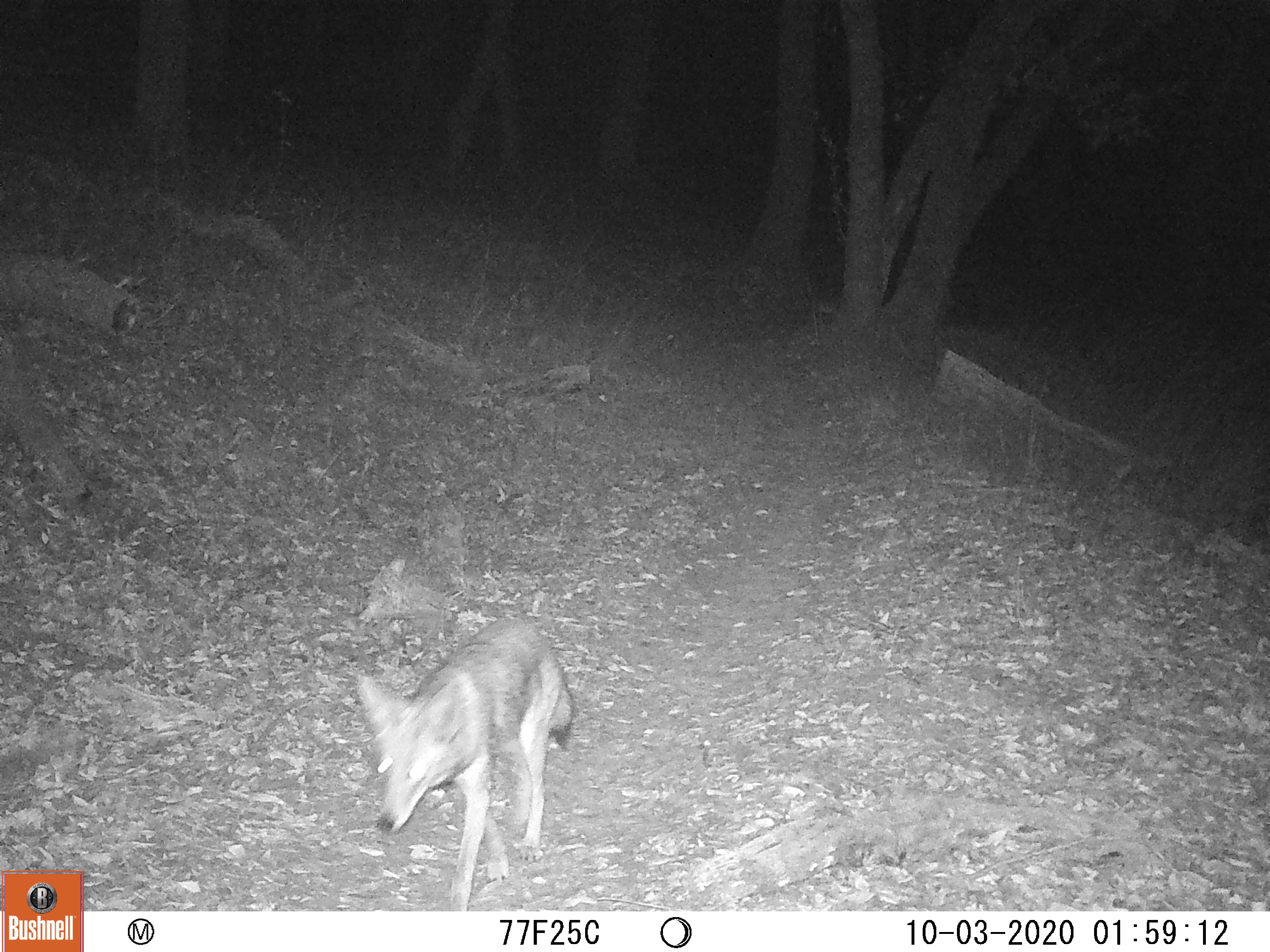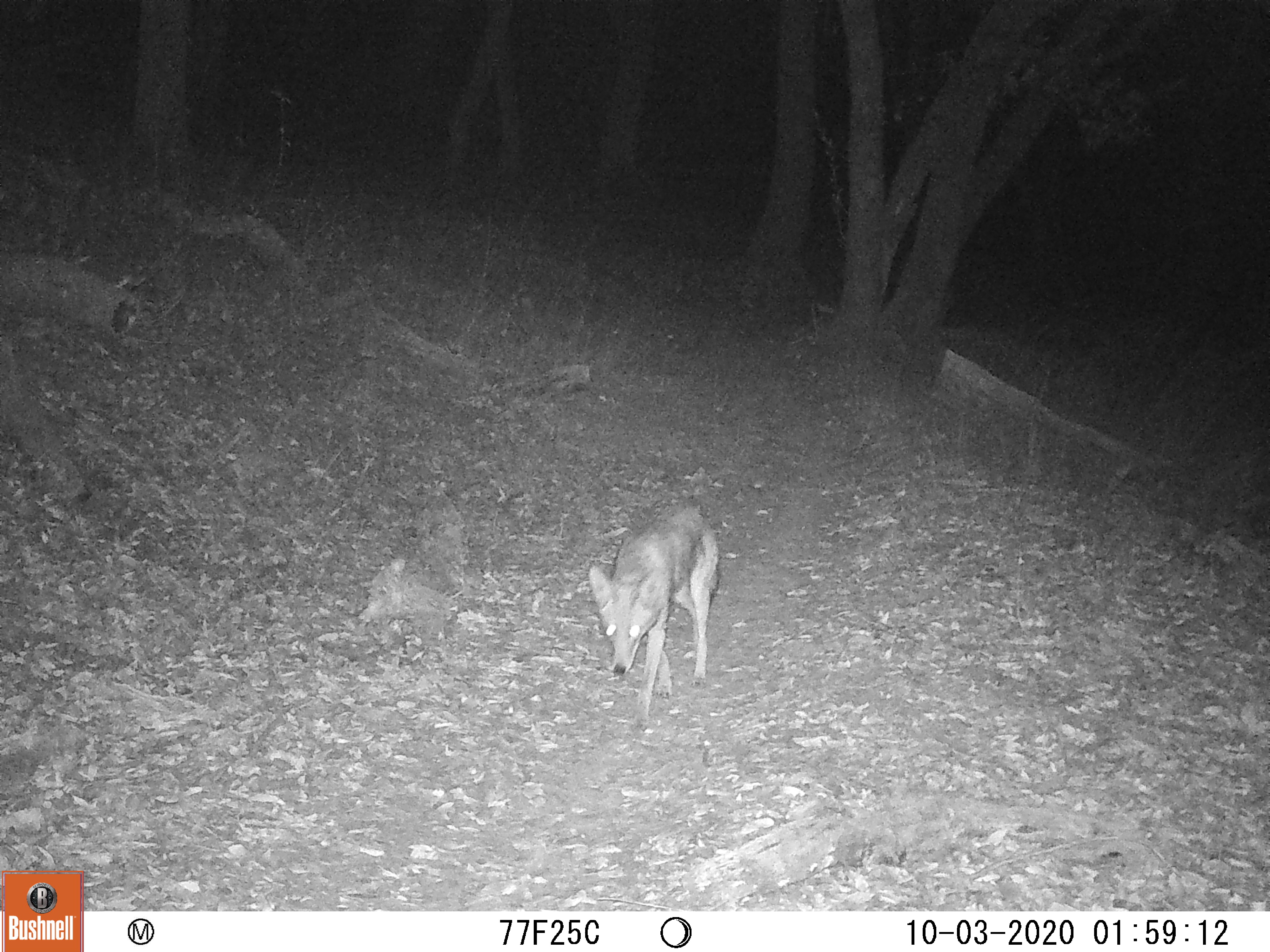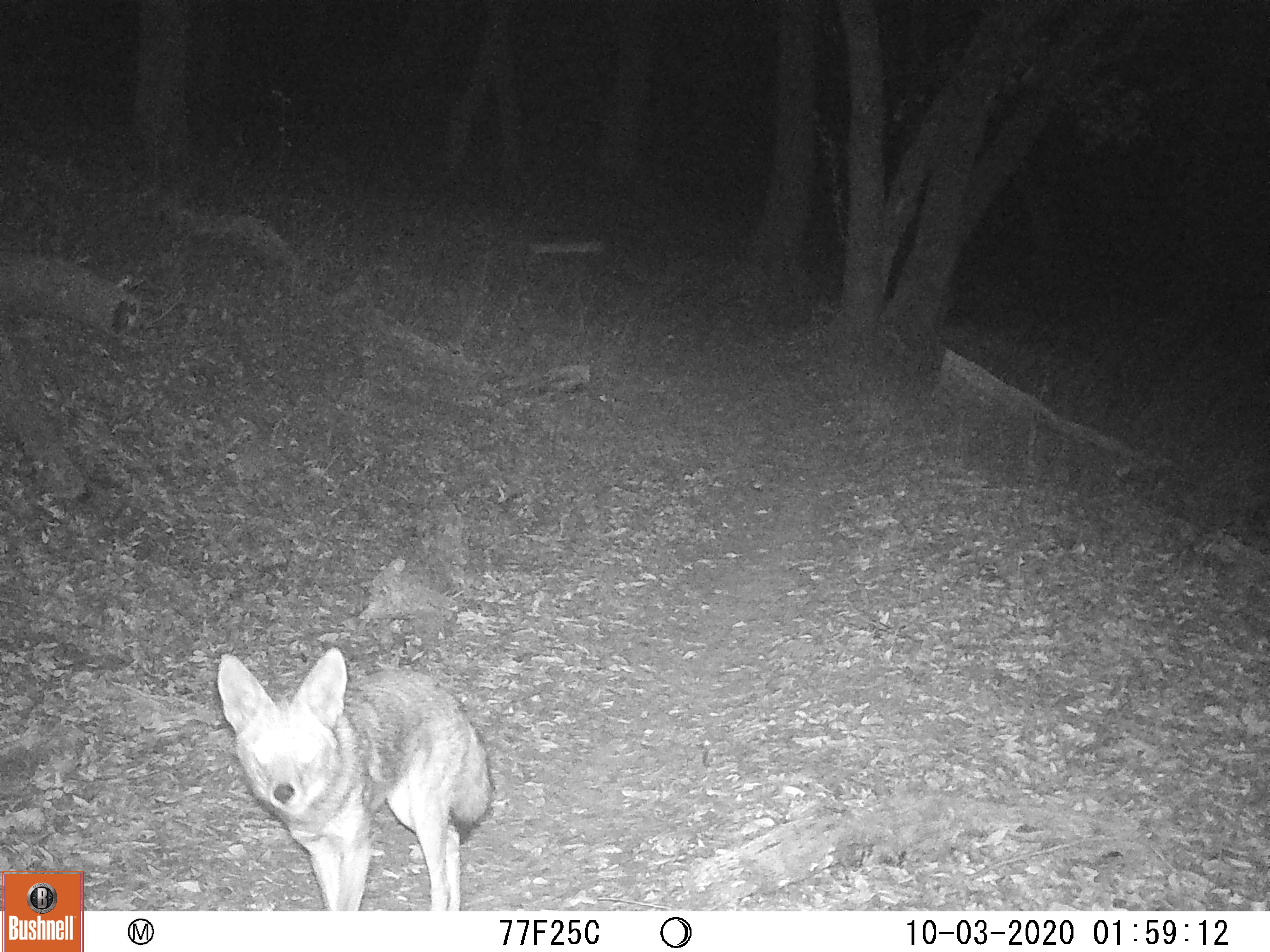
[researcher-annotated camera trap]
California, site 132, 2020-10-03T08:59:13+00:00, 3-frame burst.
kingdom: Animalia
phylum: Chordata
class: Mammalia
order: Carnivora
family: Canidae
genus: Canis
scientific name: Canis latrans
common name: coyote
Coyote (Canis latrans).